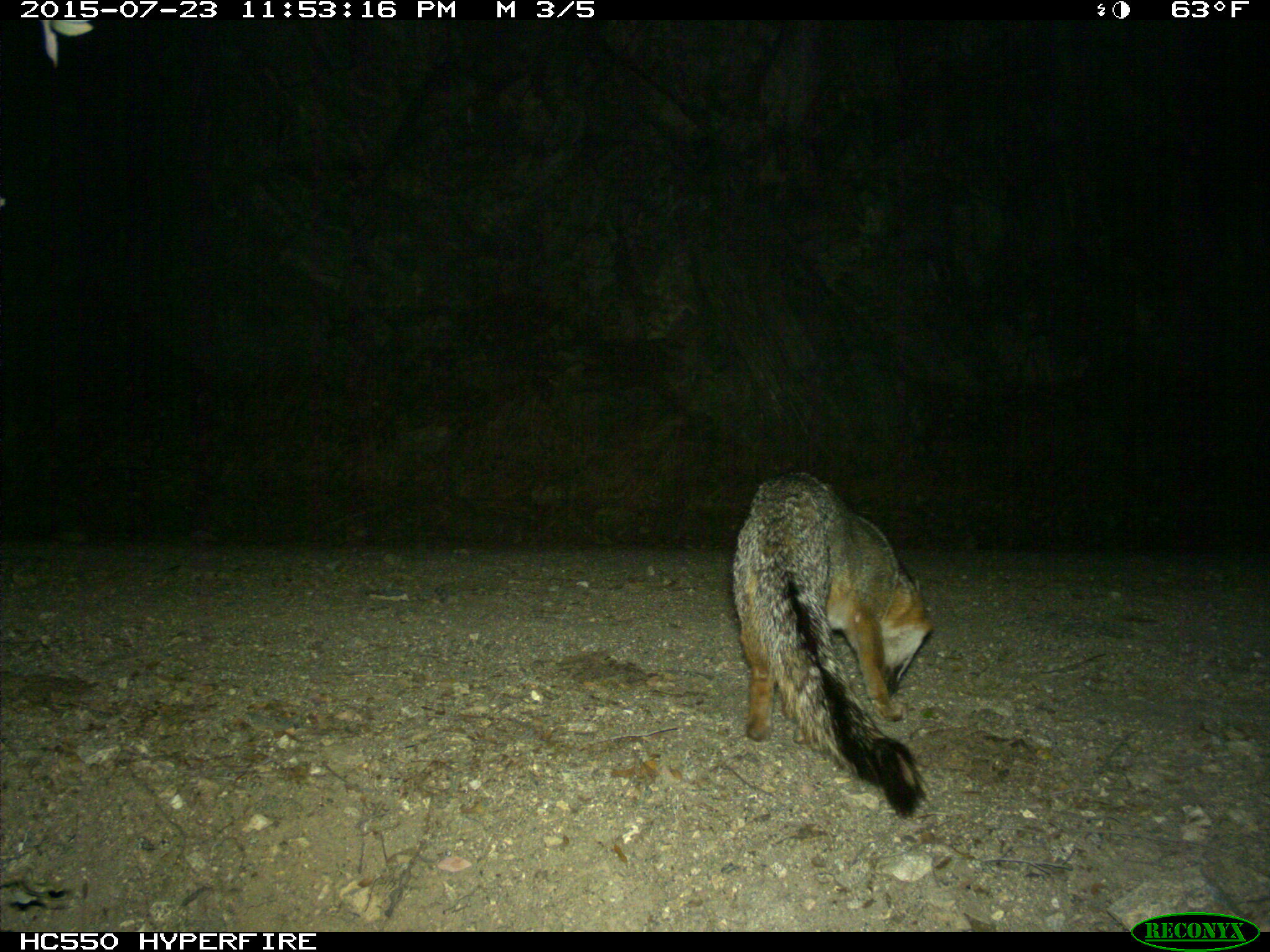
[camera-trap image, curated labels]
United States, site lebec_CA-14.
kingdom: Animalia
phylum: Chordata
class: Mammalia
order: Carnivora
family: Canidae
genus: Urocyon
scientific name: Urocyon cinereoargenteus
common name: gray fox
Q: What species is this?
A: Urocyon cinereoargenteus (gray fox).